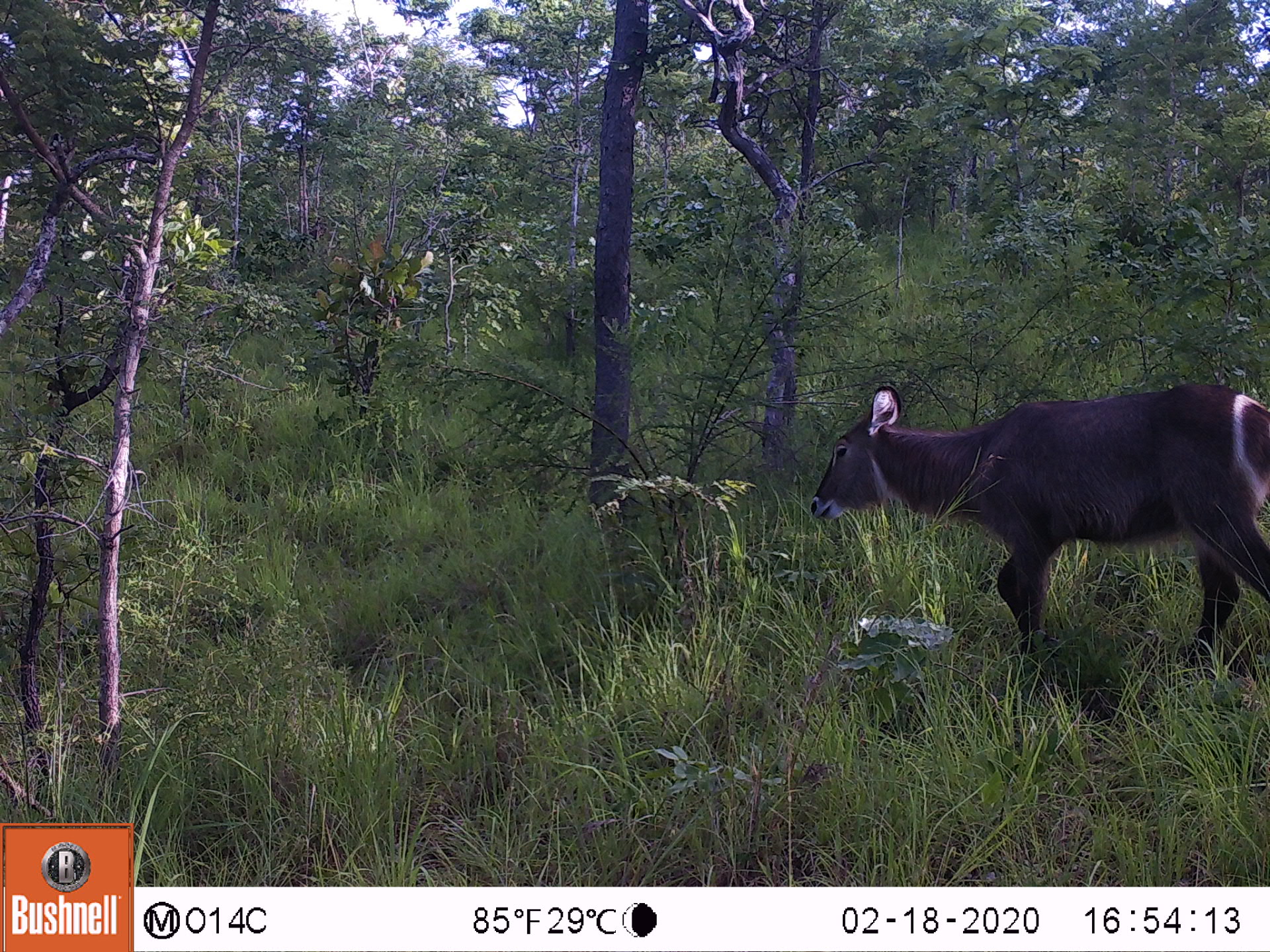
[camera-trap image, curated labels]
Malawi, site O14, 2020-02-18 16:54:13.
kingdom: Animalia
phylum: Chordata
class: Mammalia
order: Artiodactyla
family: Bovidae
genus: Kobus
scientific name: Kobus ellipsiprymnus ellipsiprymnus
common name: common waterbuck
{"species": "common waterbuck (Kobus ellipsiprymnus ellipsiprymnus)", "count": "1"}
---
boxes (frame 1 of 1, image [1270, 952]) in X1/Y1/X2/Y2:
common waterbuck: 803/380/1266/675